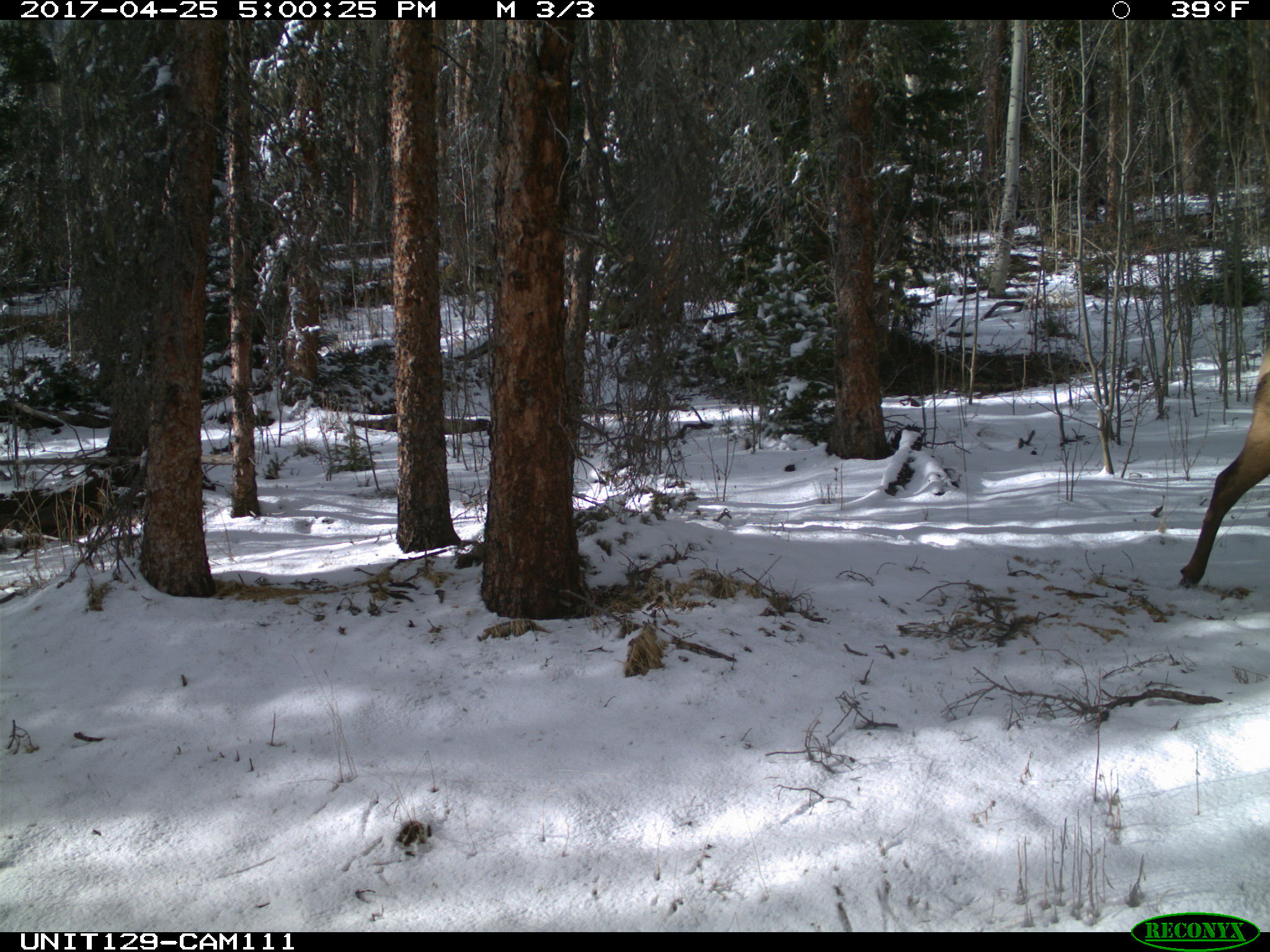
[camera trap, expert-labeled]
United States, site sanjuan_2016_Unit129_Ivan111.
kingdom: Animalia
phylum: Chordata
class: Mammalia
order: Artiodactyla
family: Cervidae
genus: Cervus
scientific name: Cervus elaphus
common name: red deer